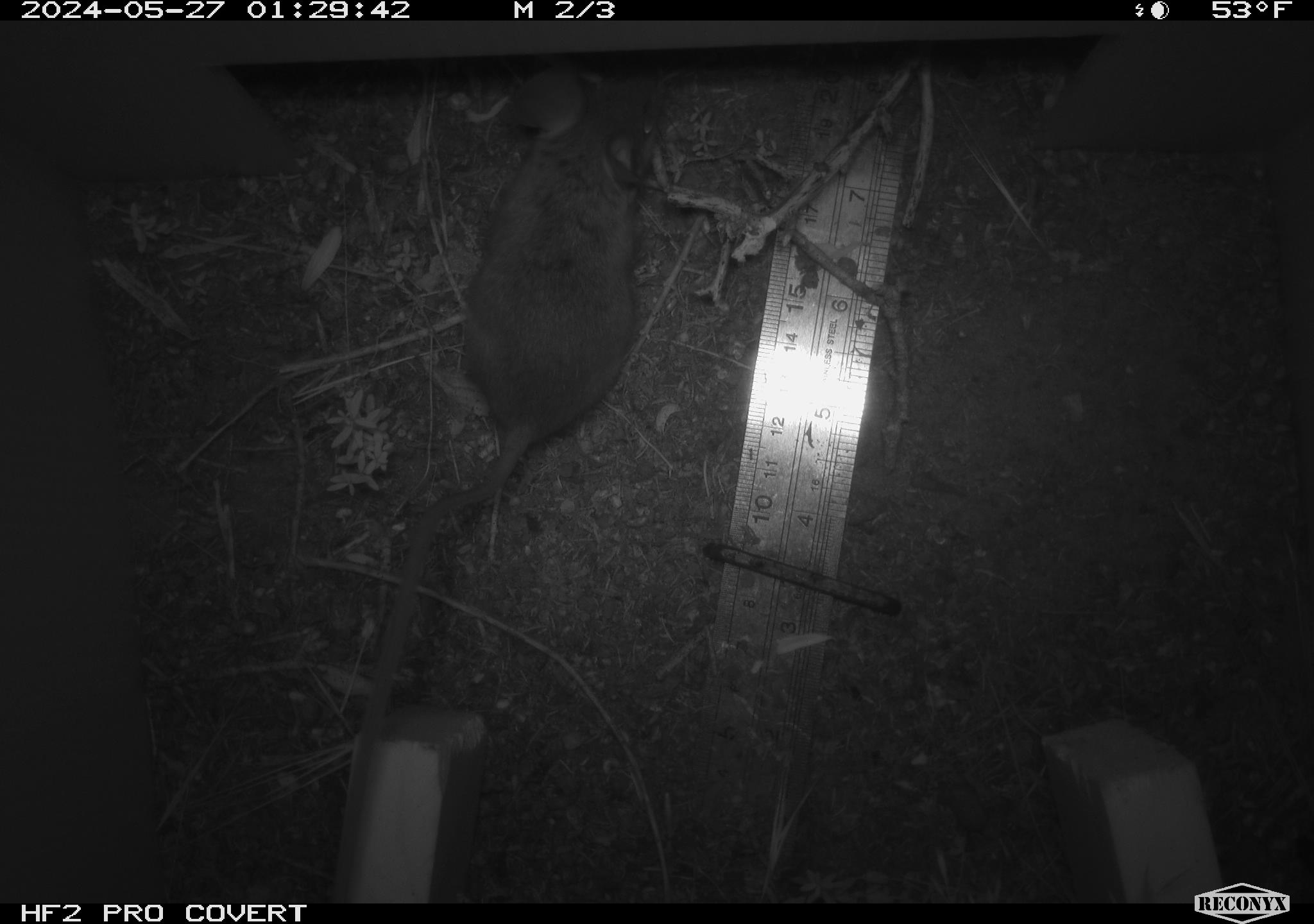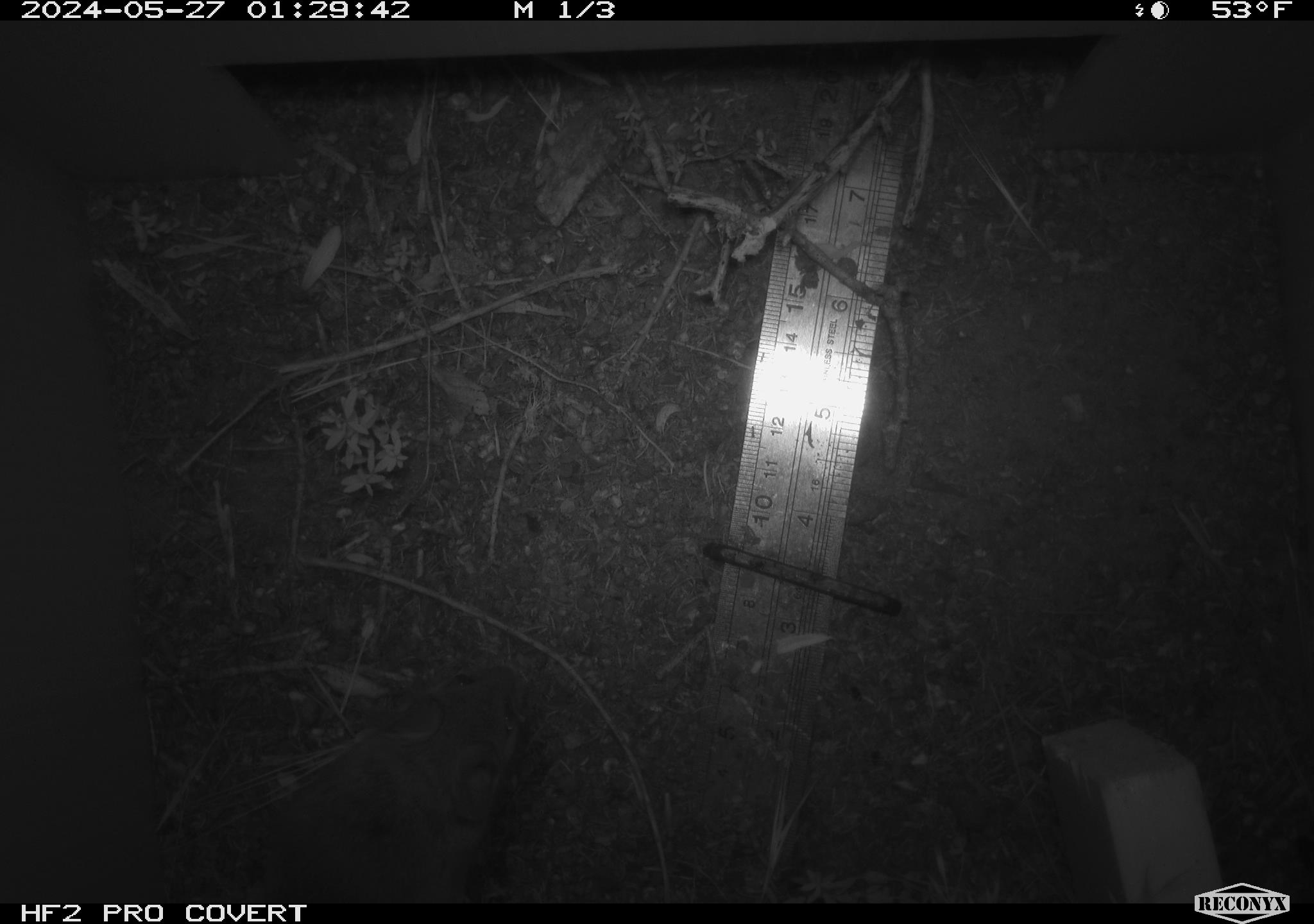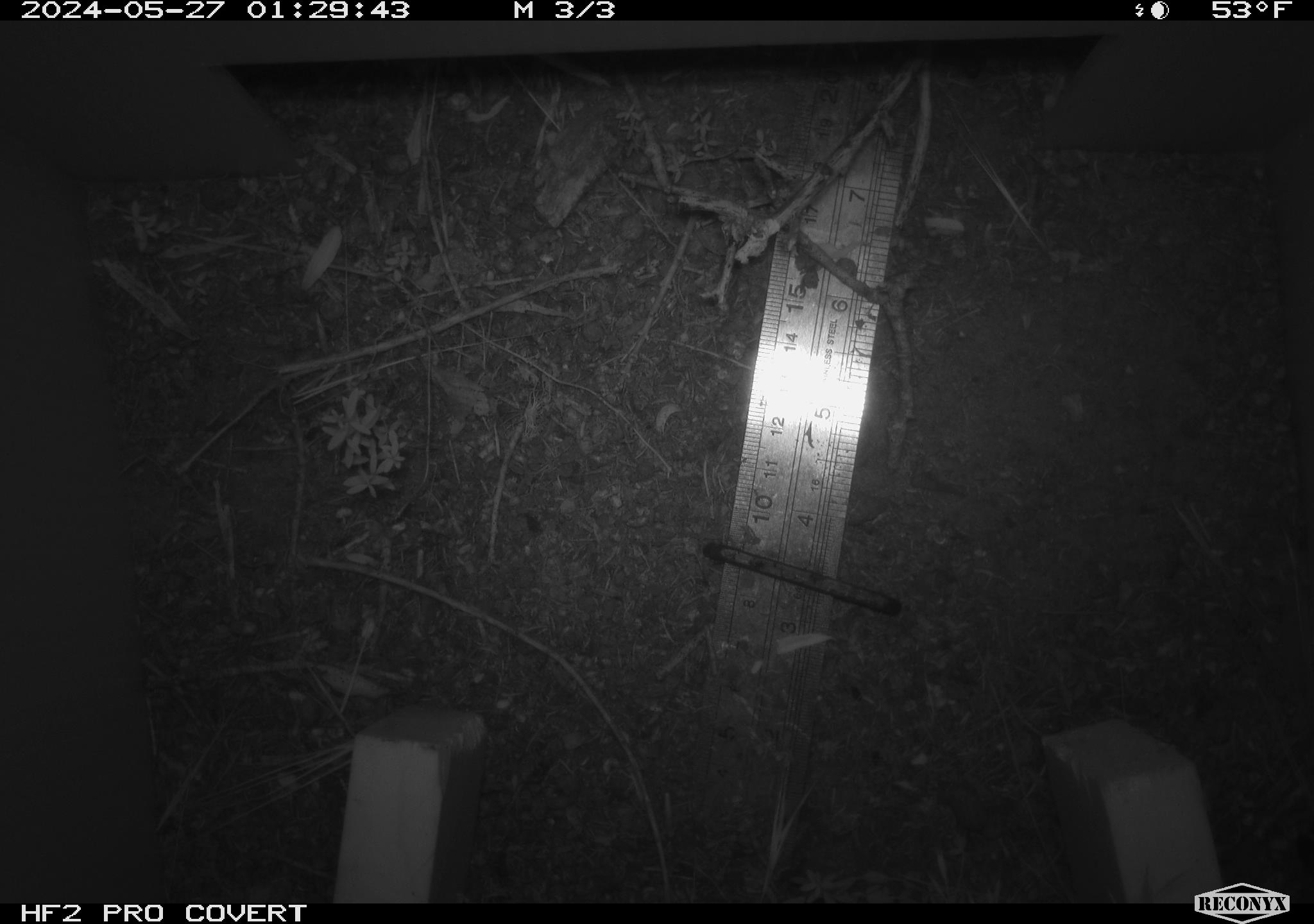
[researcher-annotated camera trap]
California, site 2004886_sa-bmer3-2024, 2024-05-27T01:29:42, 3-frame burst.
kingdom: Animalia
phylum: Chordata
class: Mammalia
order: Rodentia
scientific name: Rodentia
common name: mouse species